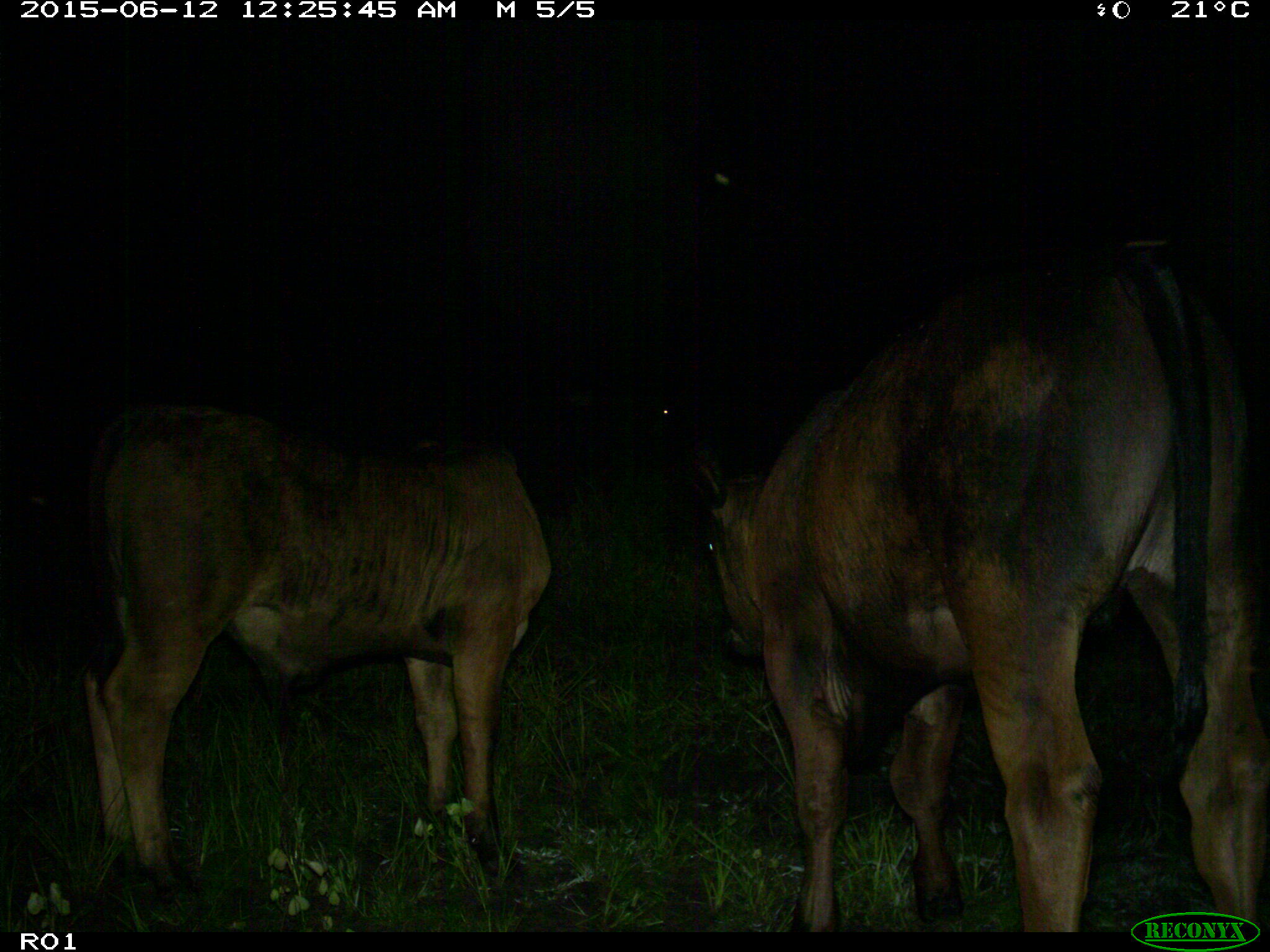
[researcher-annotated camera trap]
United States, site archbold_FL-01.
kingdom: Animalia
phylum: Chordata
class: Mammalia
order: Artiodactyla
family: Bovidae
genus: Bos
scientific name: Bos taurus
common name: domestic cow